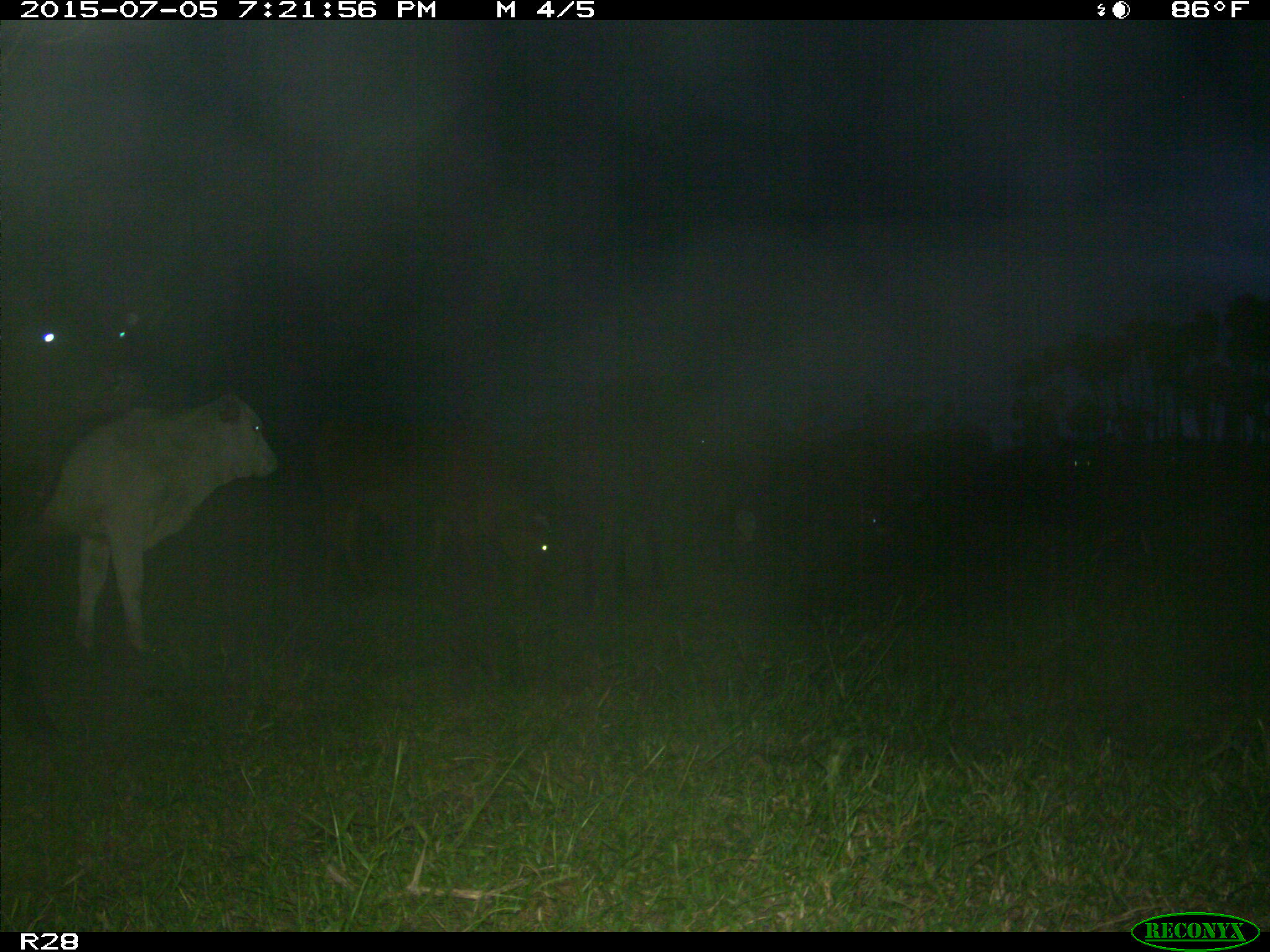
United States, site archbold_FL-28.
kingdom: Animalia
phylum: Chordata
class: Mammalia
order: Artiodactyla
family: Bovidae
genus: Bos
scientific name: Bos taurus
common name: domestic cow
Bos taurus (domestic cow).